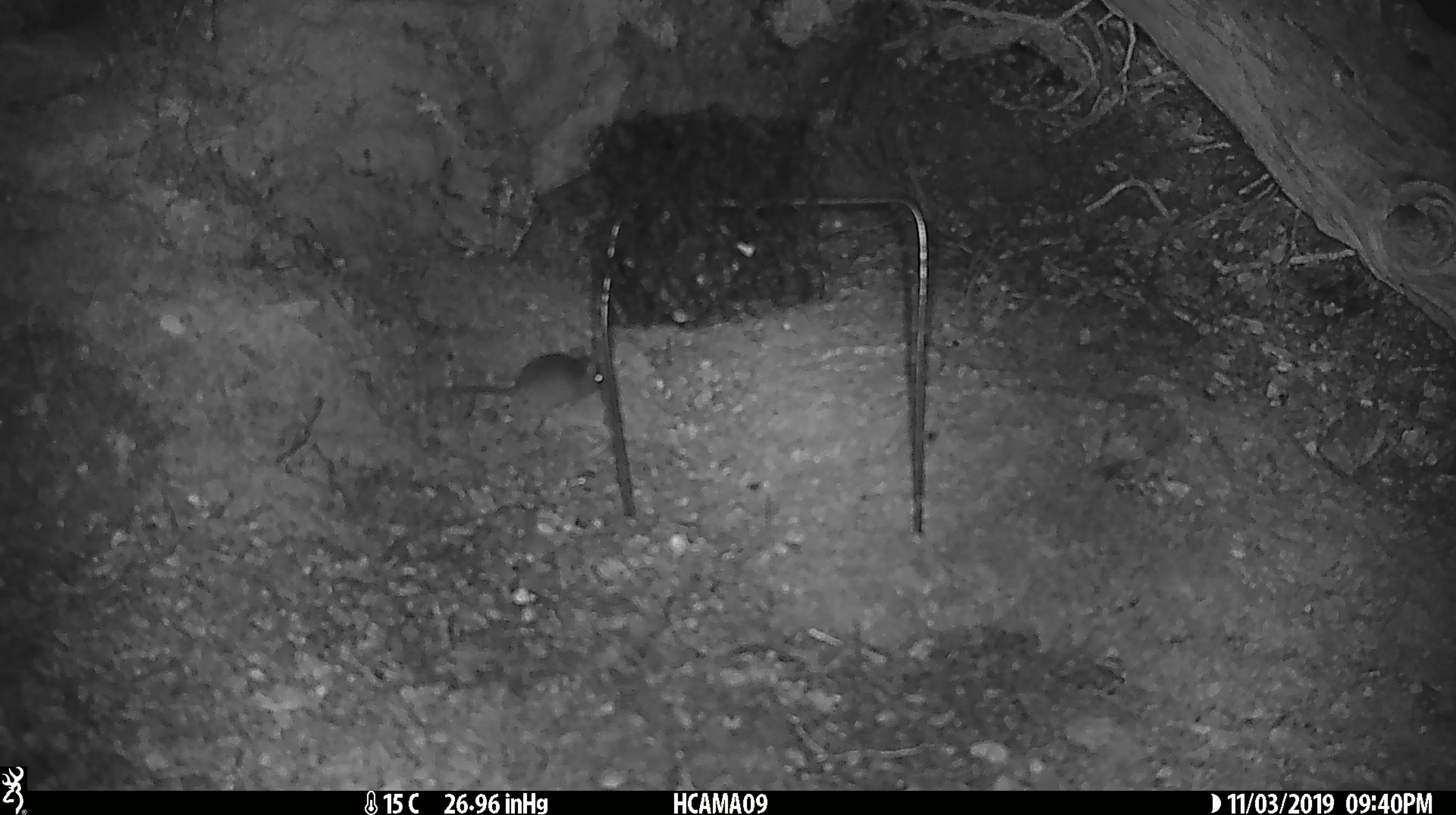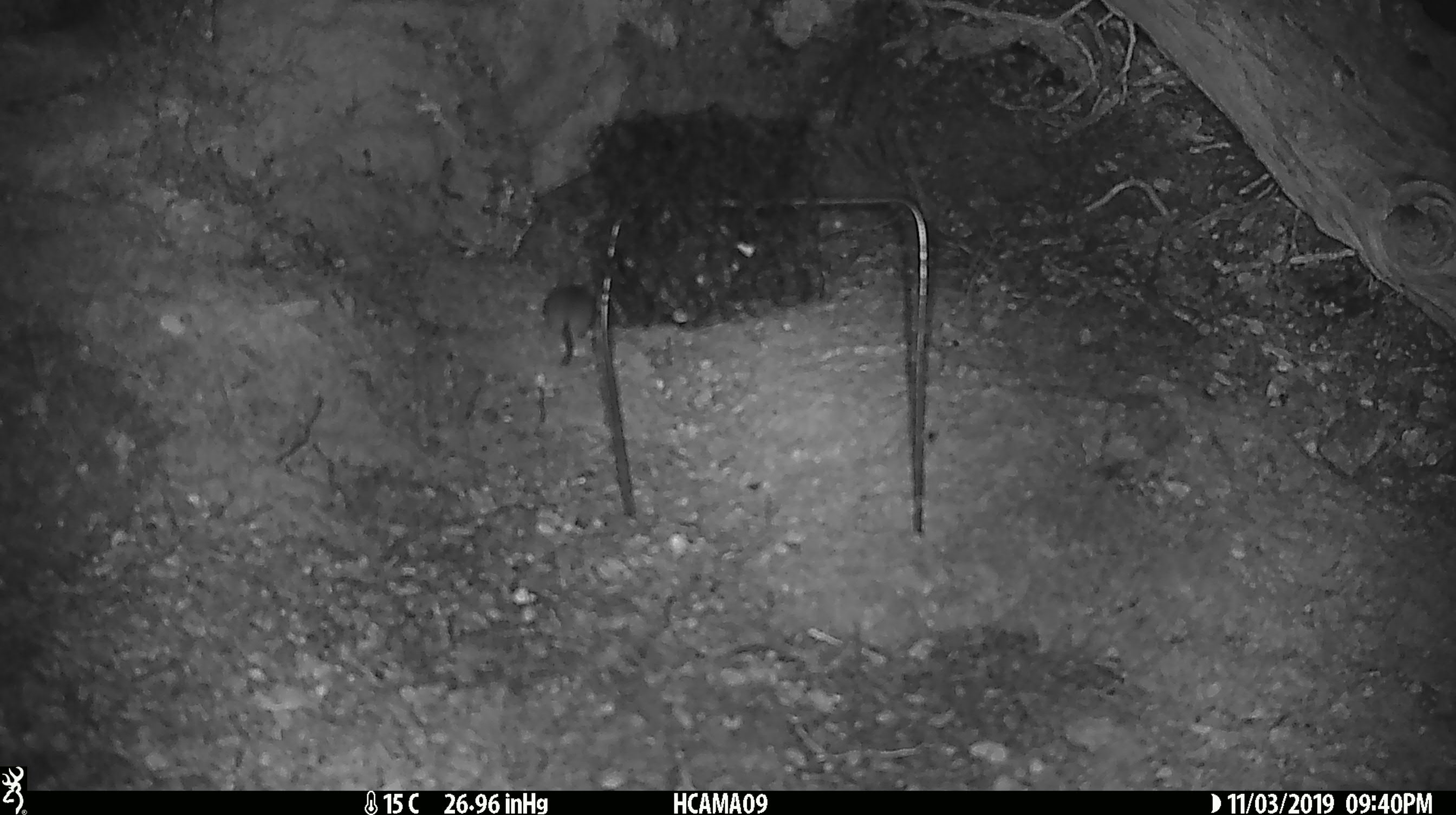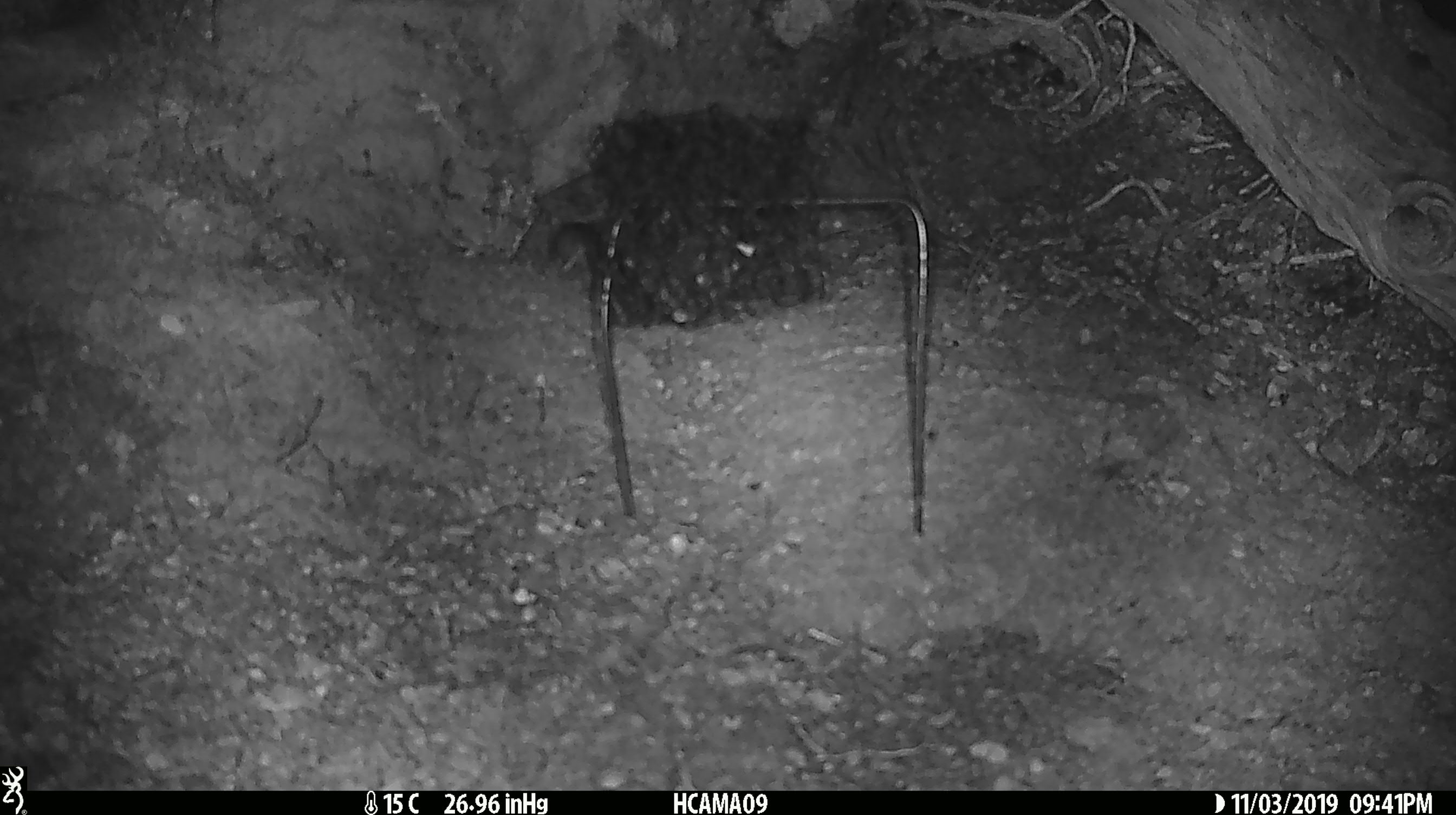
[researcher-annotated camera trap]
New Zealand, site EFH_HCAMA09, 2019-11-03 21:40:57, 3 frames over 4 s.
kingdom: Animalia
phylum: Chordata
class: Mammalia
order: Rodentia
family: Muridae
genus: Mus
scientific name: Mus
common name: mouse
Mouse (Mus).